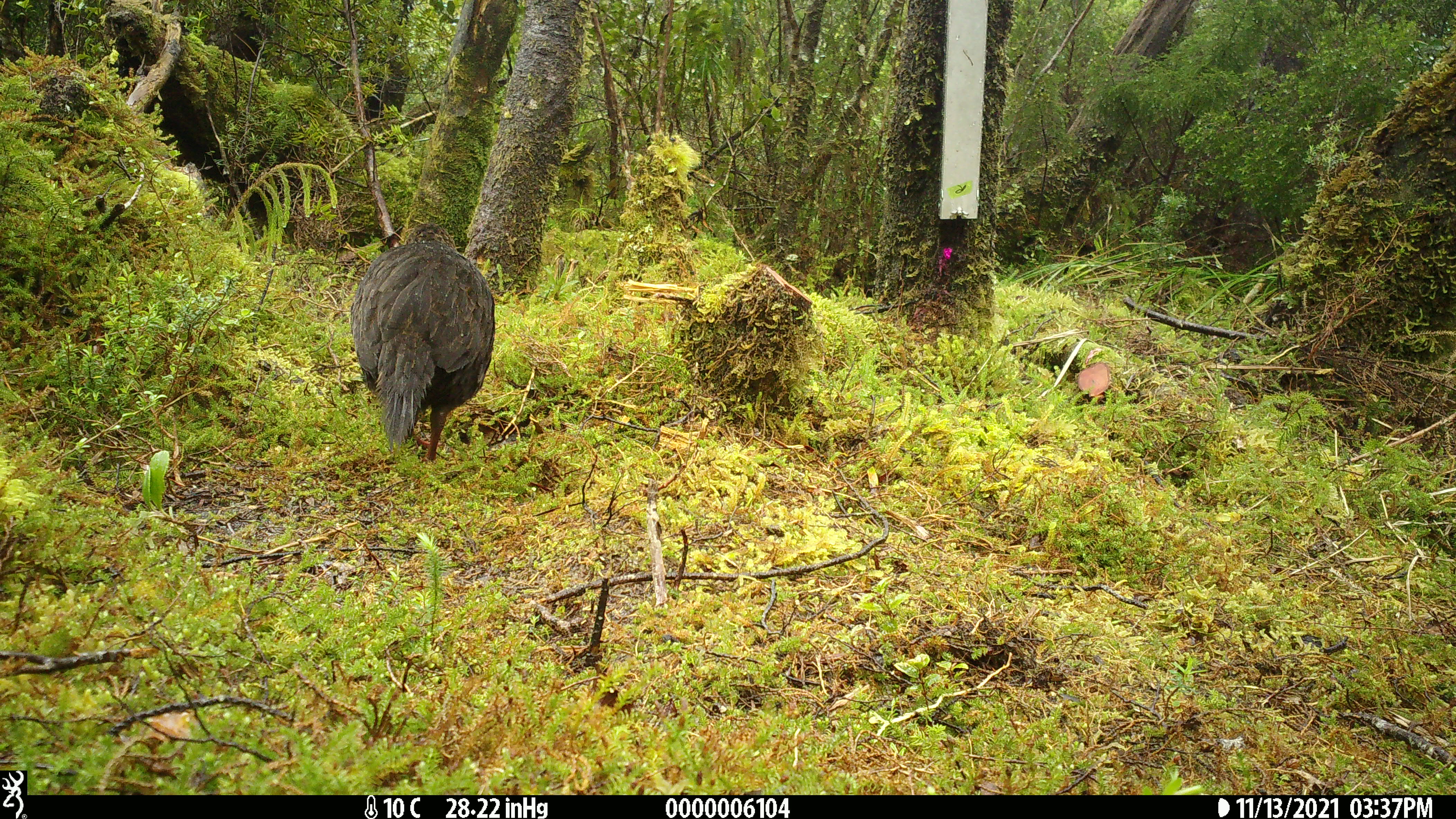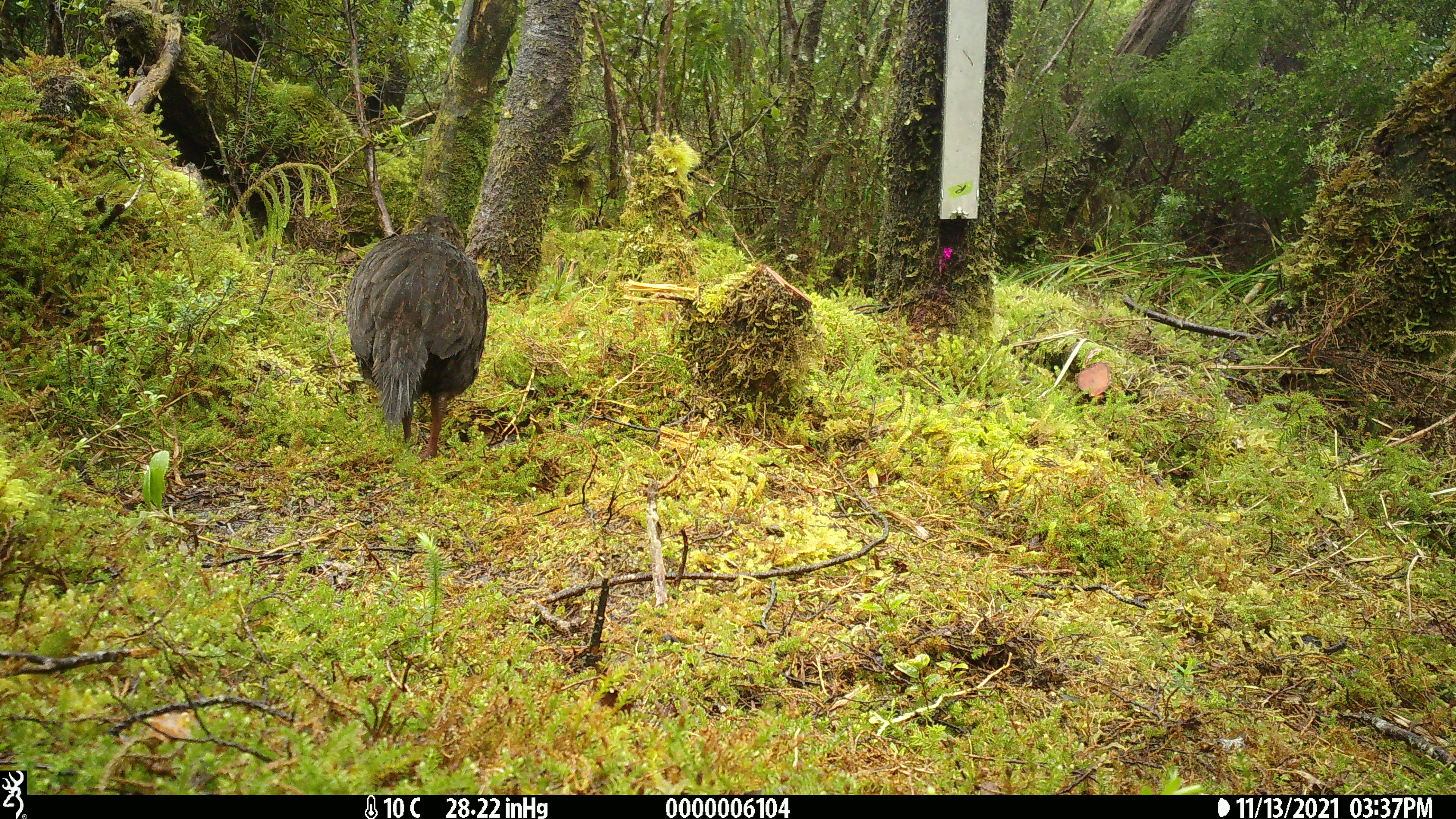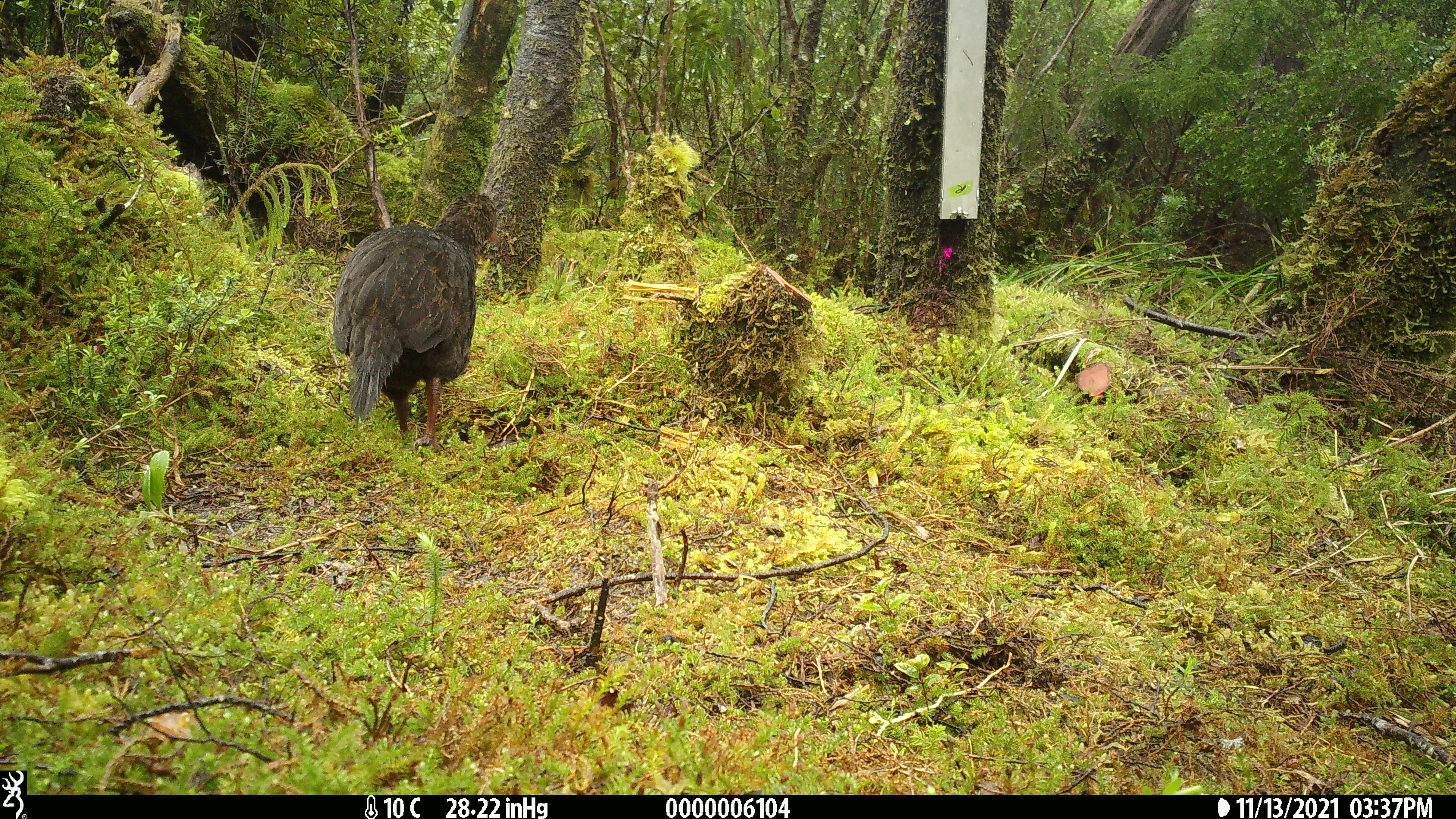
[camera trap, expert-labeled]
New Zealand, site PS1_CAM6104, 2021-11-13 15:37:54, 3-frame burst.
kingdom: Animalia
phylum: Chordata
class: Aves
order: Gruiformes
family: Rallidae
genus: Gallirallus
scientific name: Gallirallus australis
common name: weka